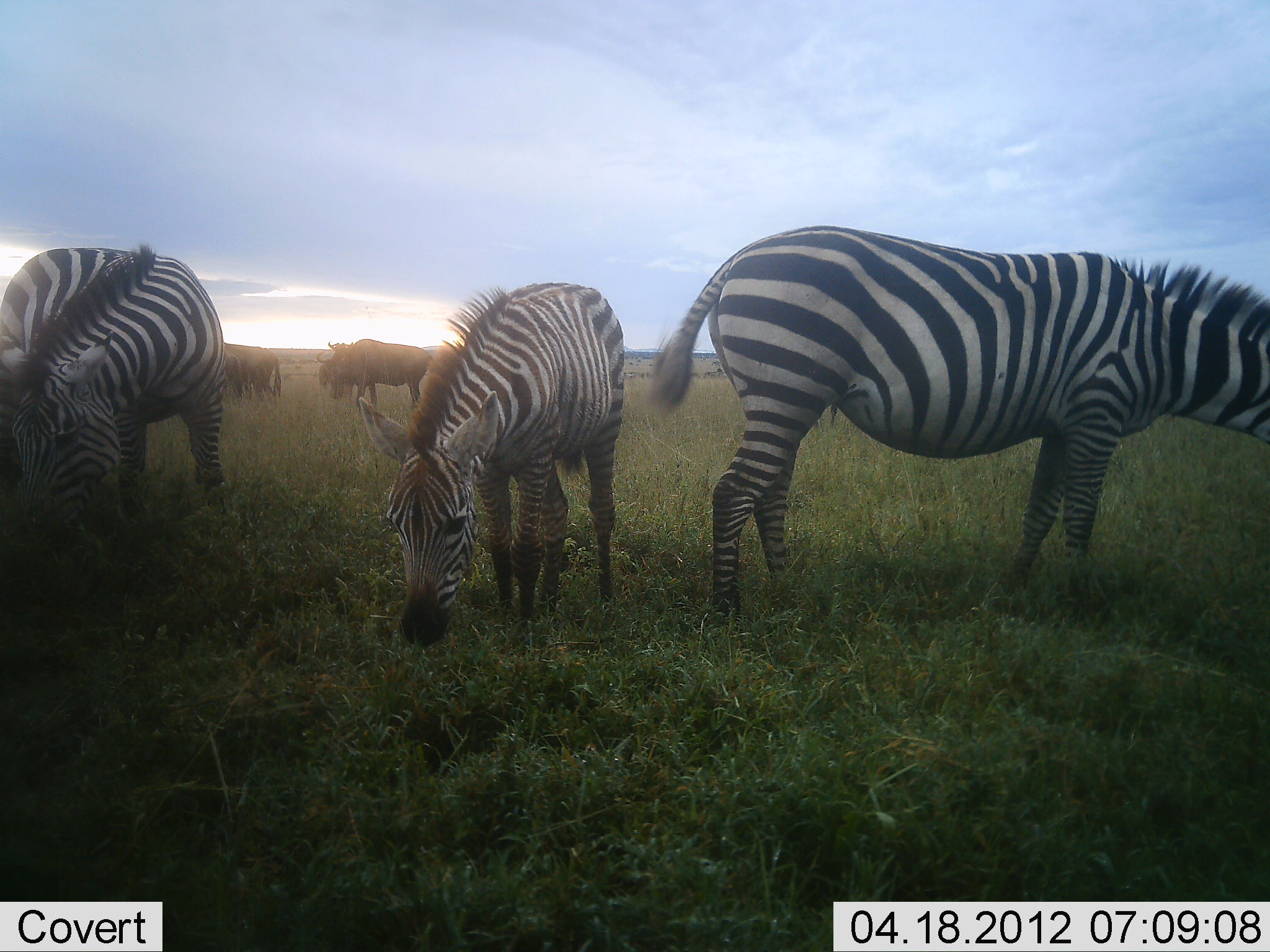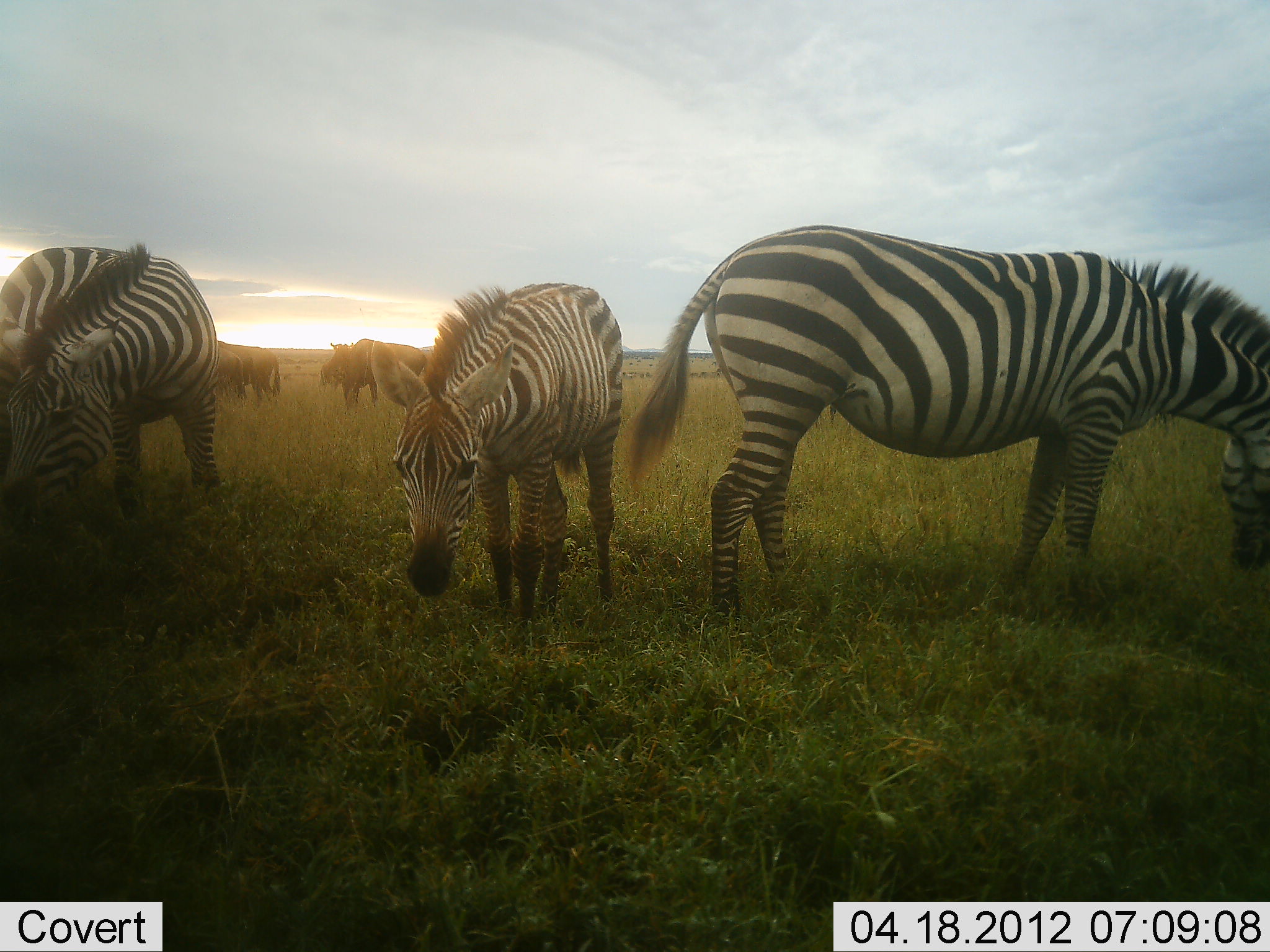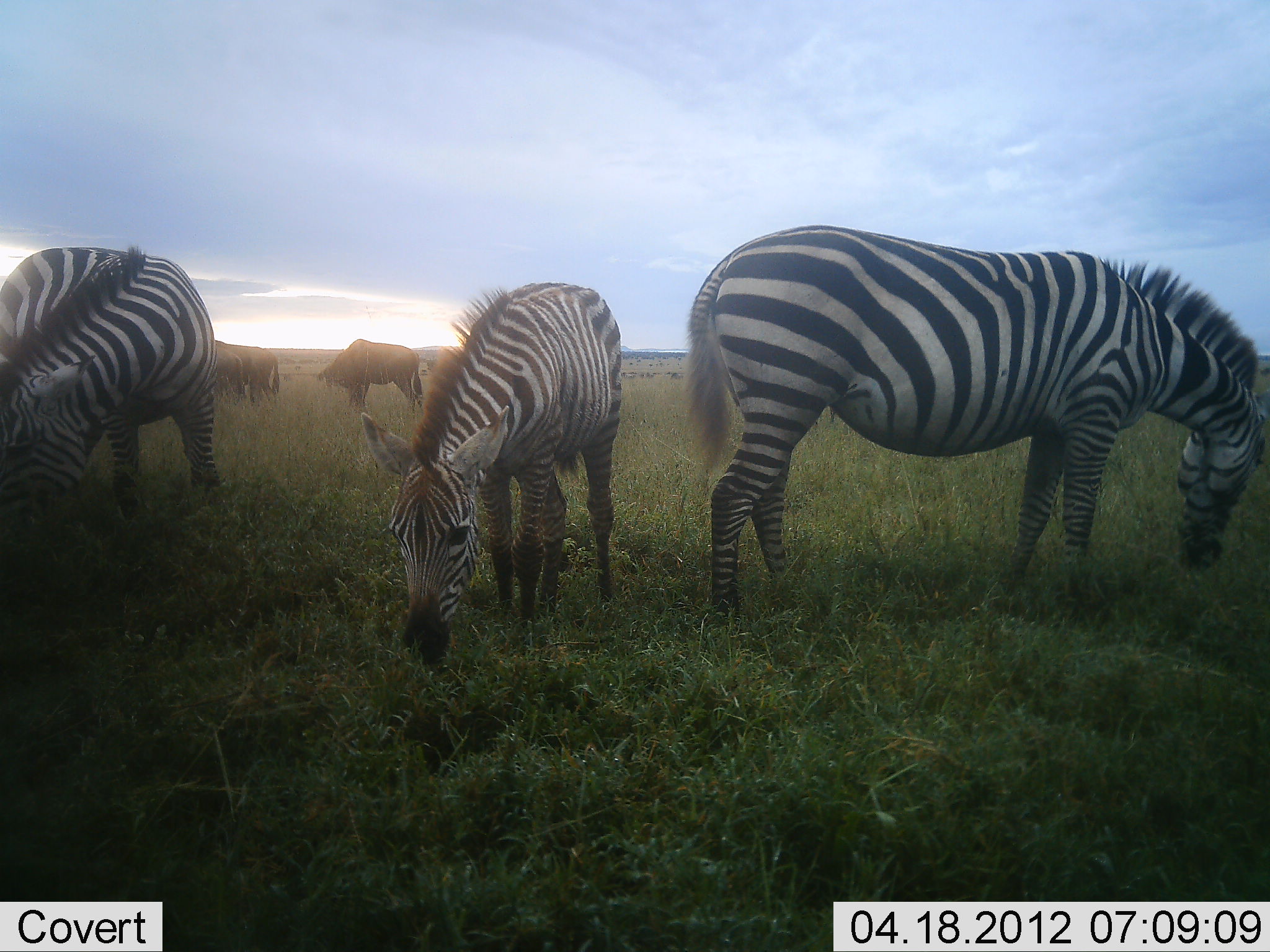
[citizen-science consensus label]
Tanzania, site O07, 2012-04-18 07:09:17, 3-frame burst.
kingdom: Animalia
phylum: Chordata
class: Mammalia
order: Artiodactyla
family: Bovidae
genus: Connochaetes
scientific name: Connochaetes taurinus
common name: blue wildebeest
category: wildebeest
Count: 3.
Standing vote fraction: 78%.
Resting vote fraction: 0%.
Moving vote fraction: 4%.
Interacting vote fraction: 0%.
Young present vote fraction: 0%.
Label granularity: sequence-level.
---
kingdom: Animalia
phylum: Chordata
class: Mammalia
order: Perissodactyla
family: Equidae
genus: Equus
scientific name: Equus quagga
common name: plains zebra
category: zebra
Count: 3.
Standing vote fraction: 42%.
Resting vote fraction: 0%.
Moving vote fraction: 3%.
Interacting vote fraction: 0%.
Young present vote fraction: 6%.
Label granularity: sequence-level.